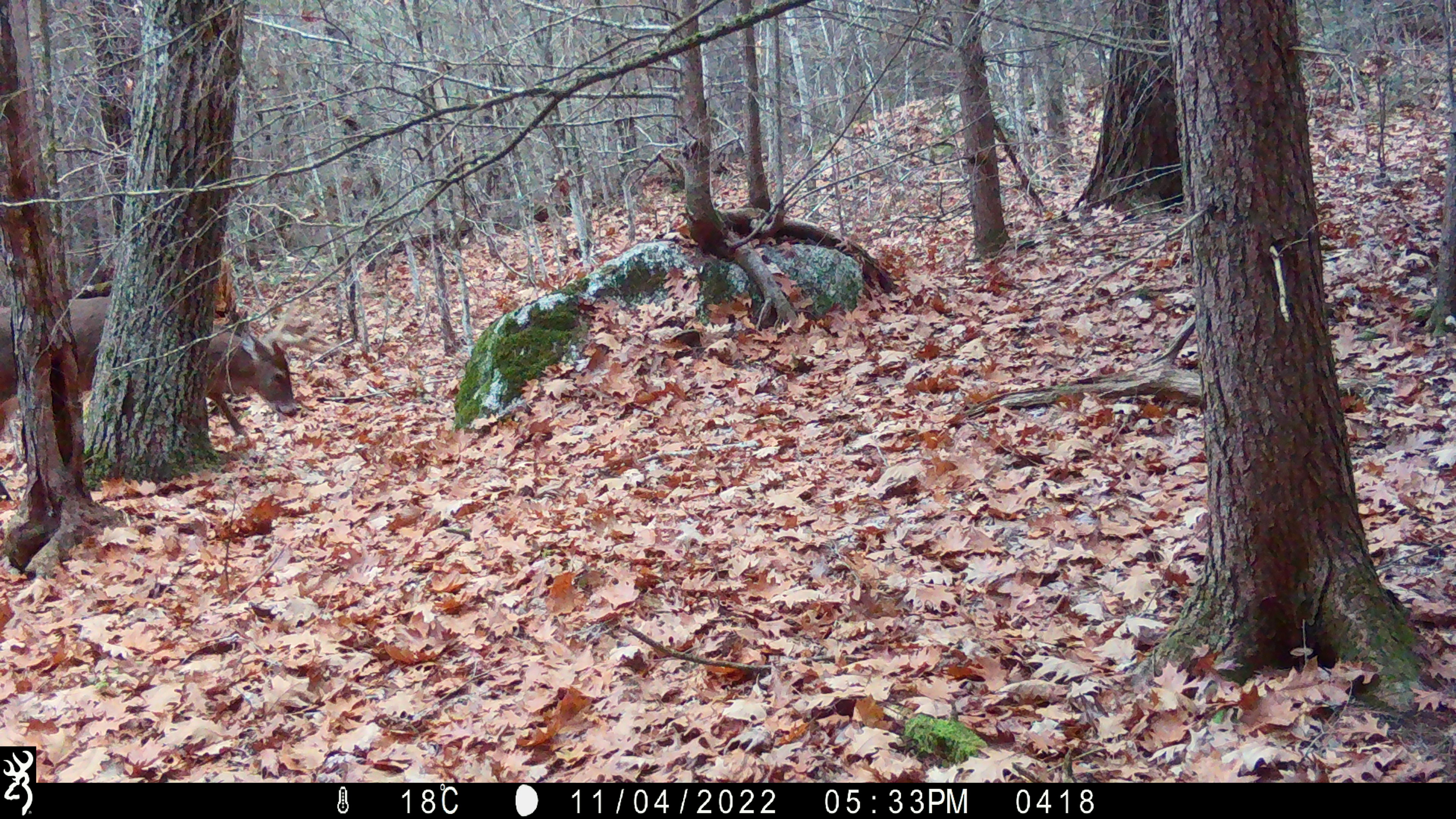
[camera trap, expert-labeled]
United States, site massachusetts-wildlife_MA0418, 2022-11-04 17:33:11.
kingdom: Animalia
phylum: Chordata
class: Mammalia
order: Artiodactyla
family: Cervidae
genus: Odocoileus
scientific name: Odocoileus virginianus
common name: white-tailed deer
White-tailed deer (Odocoileus virginianus).